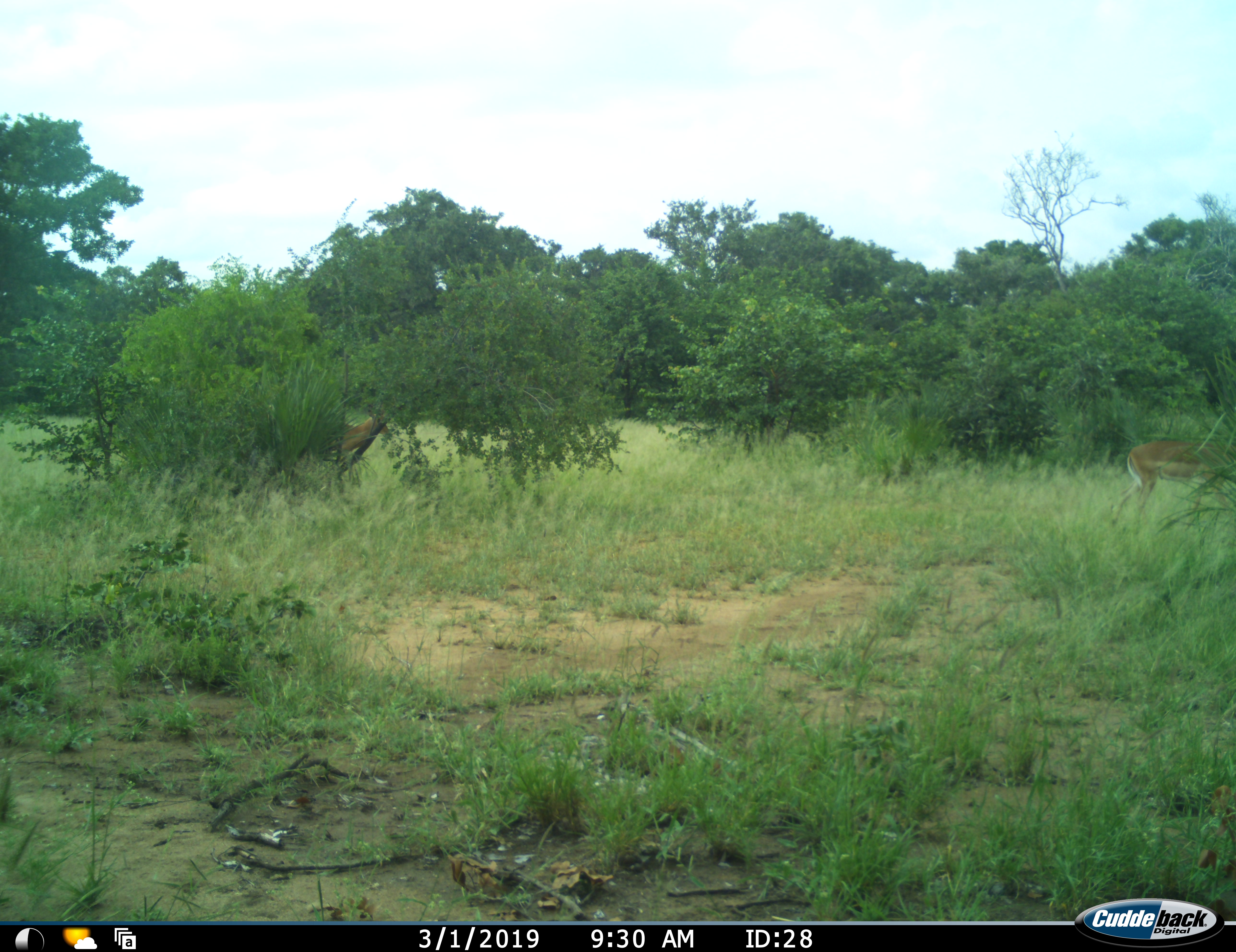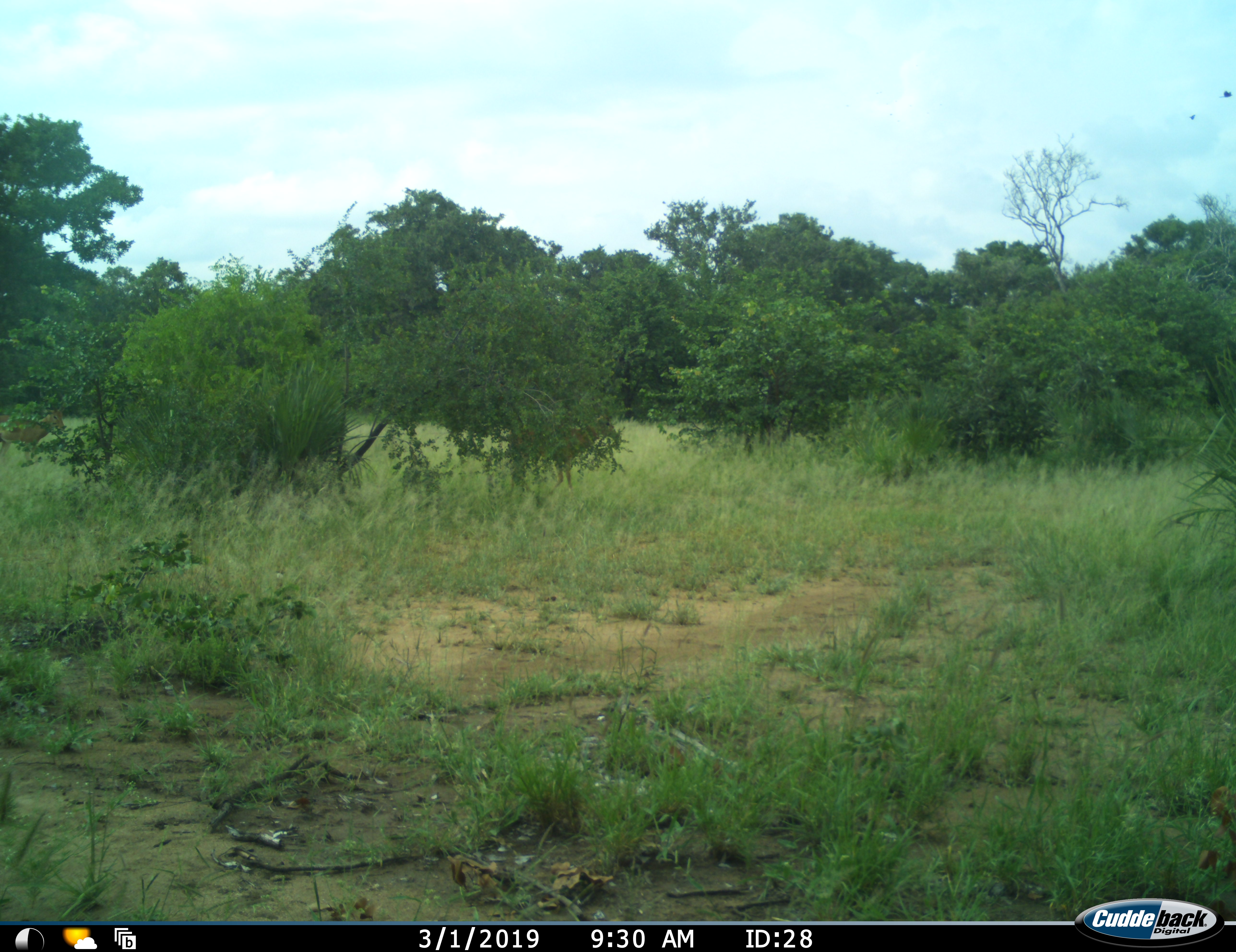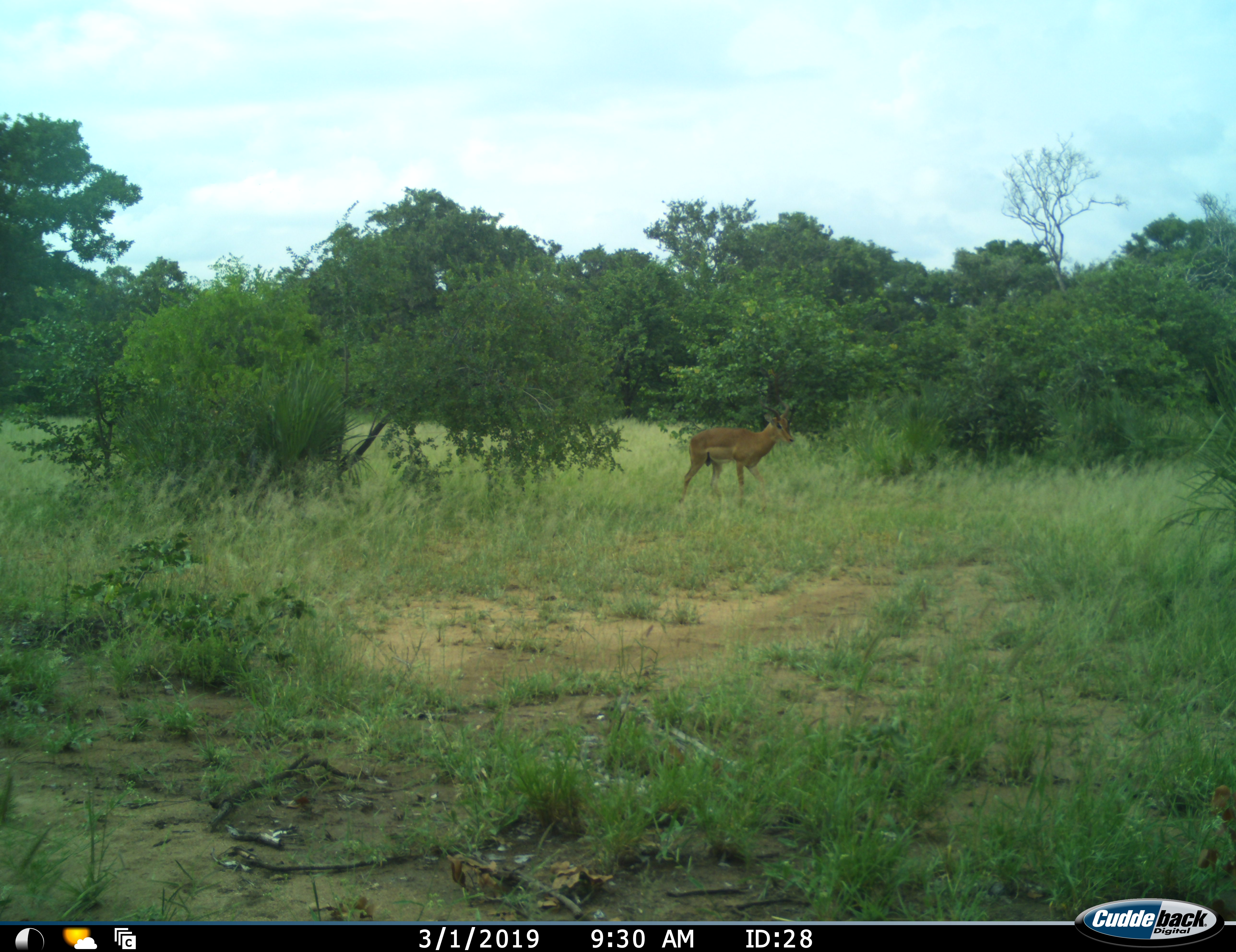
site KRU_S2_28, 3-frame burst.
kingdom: Animalia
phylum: Chordata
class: Mammalia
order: Artiodactyla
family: Bovidae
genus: Aepyceros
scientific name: Aepyceros melampus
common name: impala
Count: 2.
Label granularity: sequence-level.